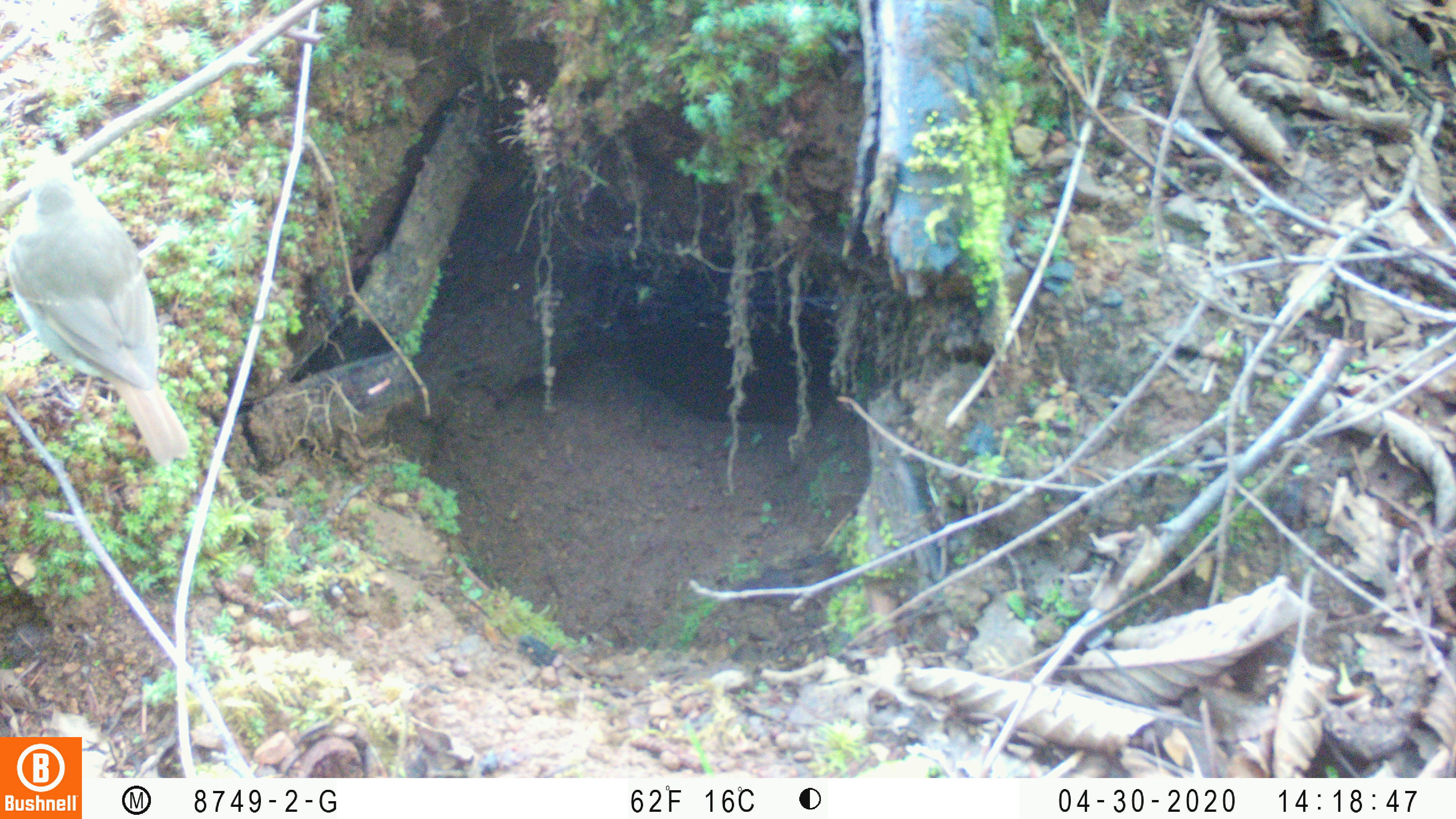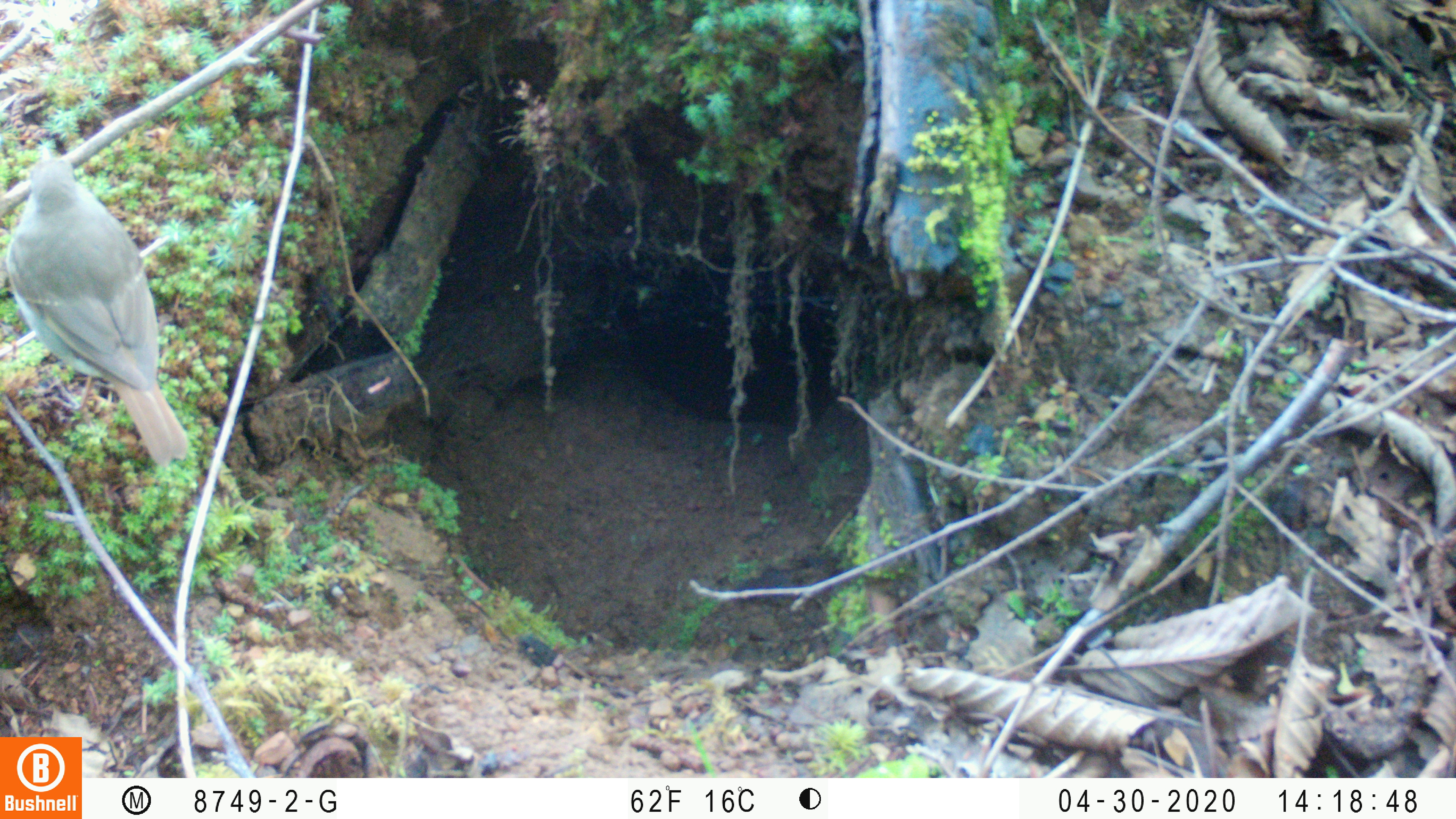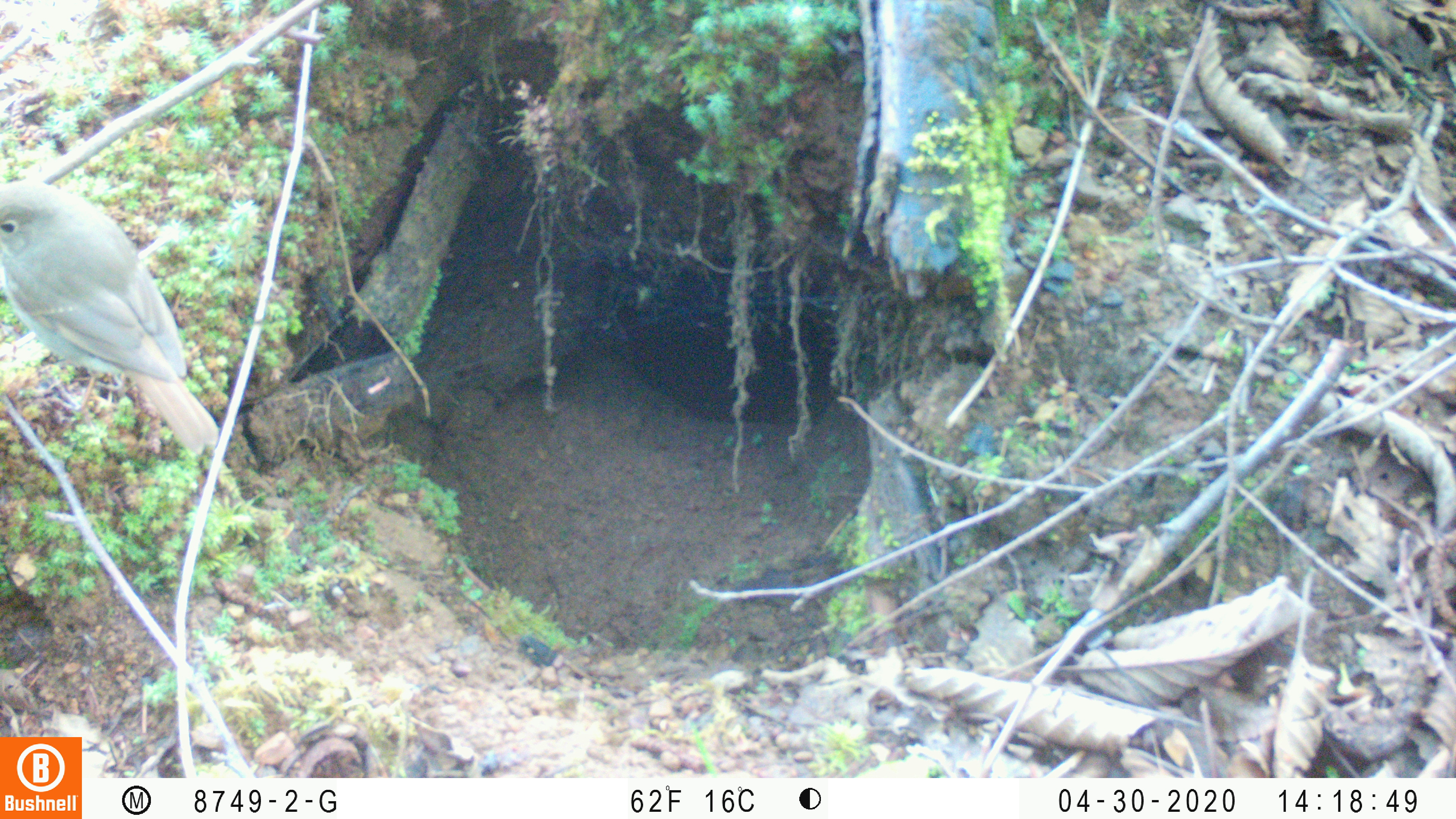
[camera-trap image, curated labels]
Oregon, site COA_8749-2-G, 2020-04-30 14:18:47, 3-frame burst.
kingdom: Animalia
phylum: Chordata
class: Aves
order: Passeriformes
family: Turdidae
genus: Catharus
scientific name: Catharus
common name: brown thrushes and nightingale-thrushes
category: catharus species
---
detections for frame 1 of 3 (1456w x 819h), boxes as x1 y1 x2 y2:
catharus species: 17 139 190 465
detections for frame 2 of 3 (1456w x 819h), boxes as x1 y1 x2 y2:
catharus species: 14 145 184 469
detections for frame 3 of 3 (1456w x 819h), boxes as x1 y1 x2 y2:
catharus species: 3 176 214 456